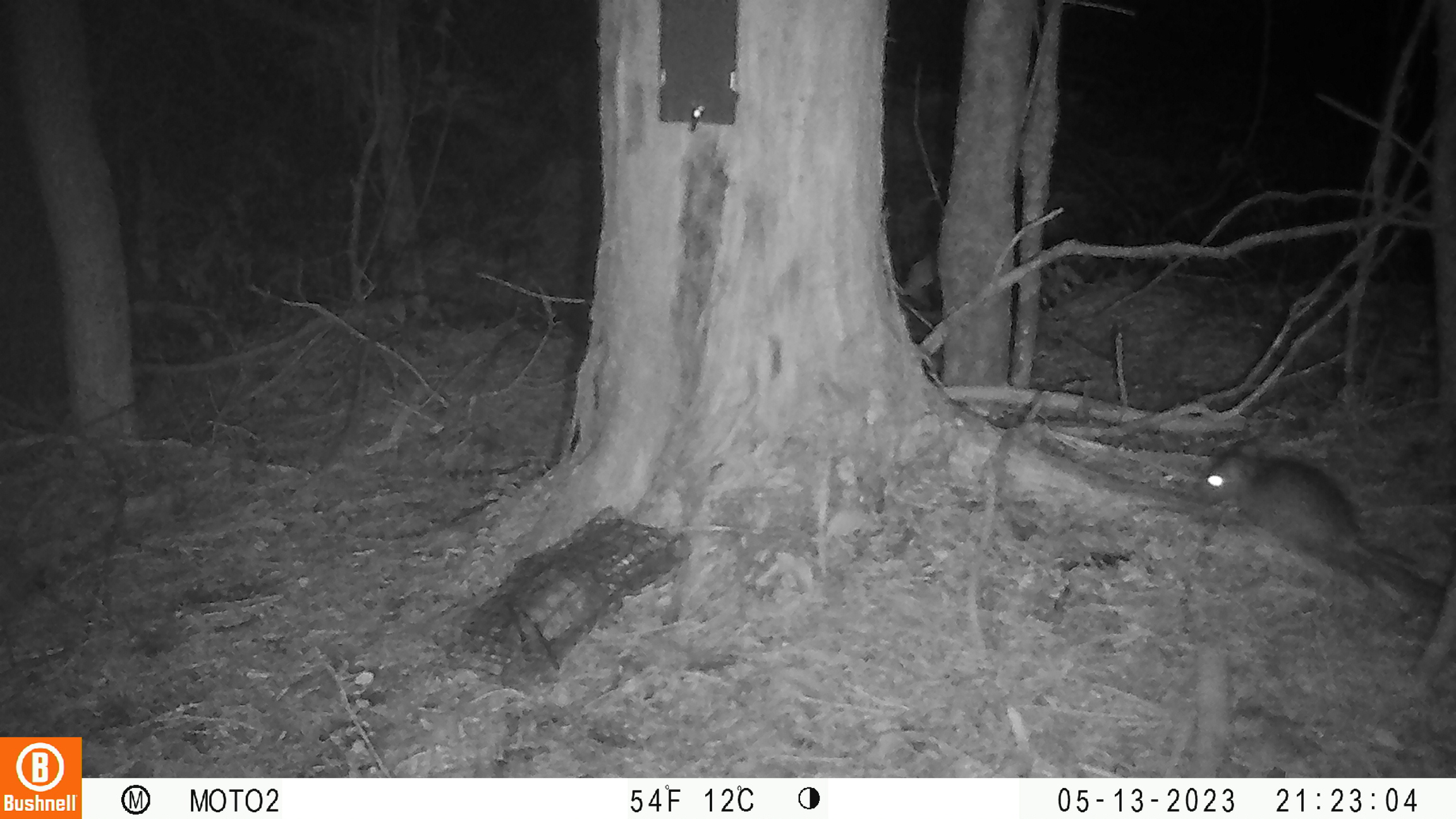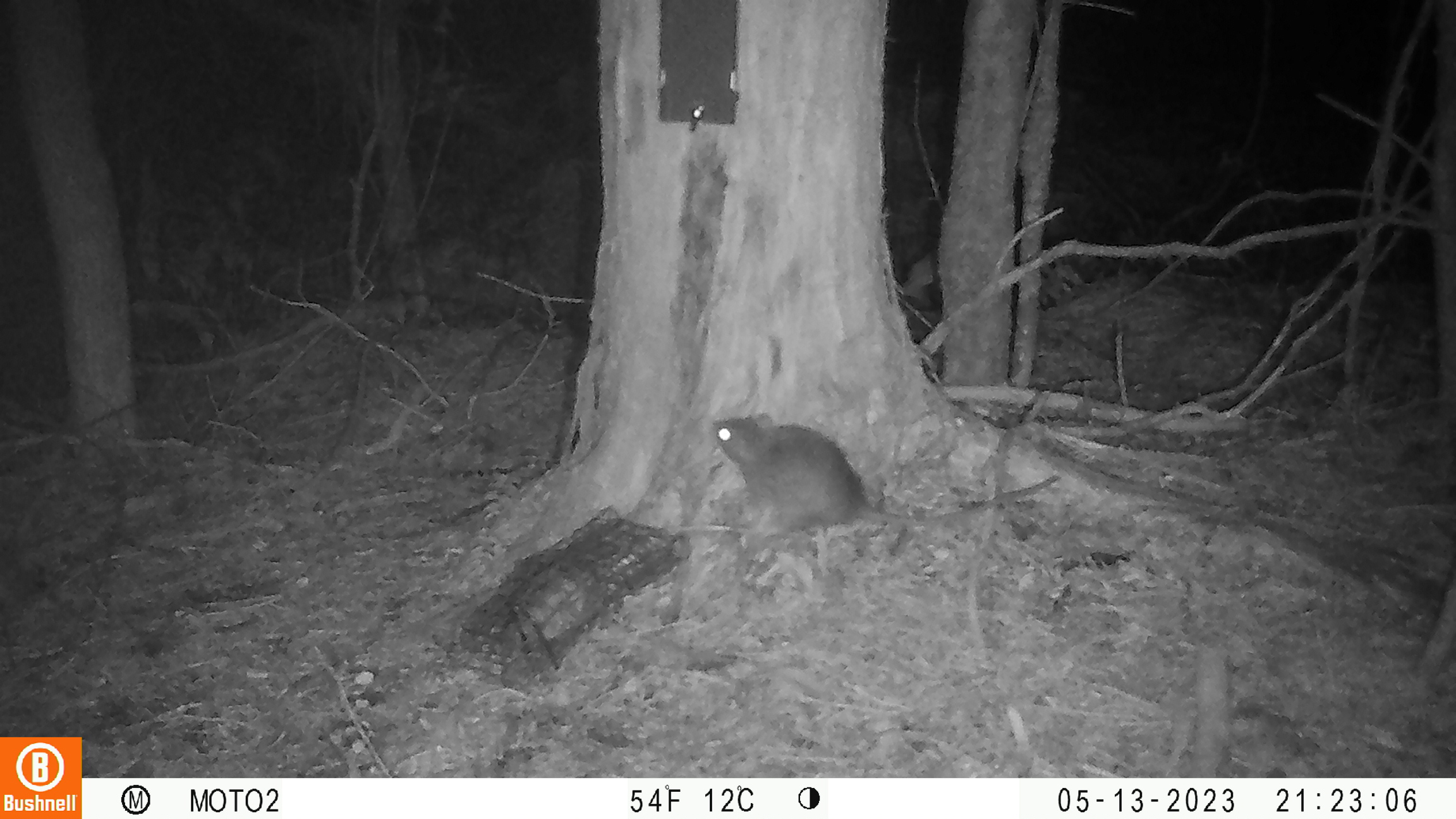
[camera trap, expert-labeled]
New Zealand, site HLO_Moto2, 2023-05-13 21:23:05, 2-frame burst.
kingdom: Animalia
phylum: Chordata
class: Mammalia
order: Rodentia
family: Muridae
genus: Rattus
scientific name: Rattus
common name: rat